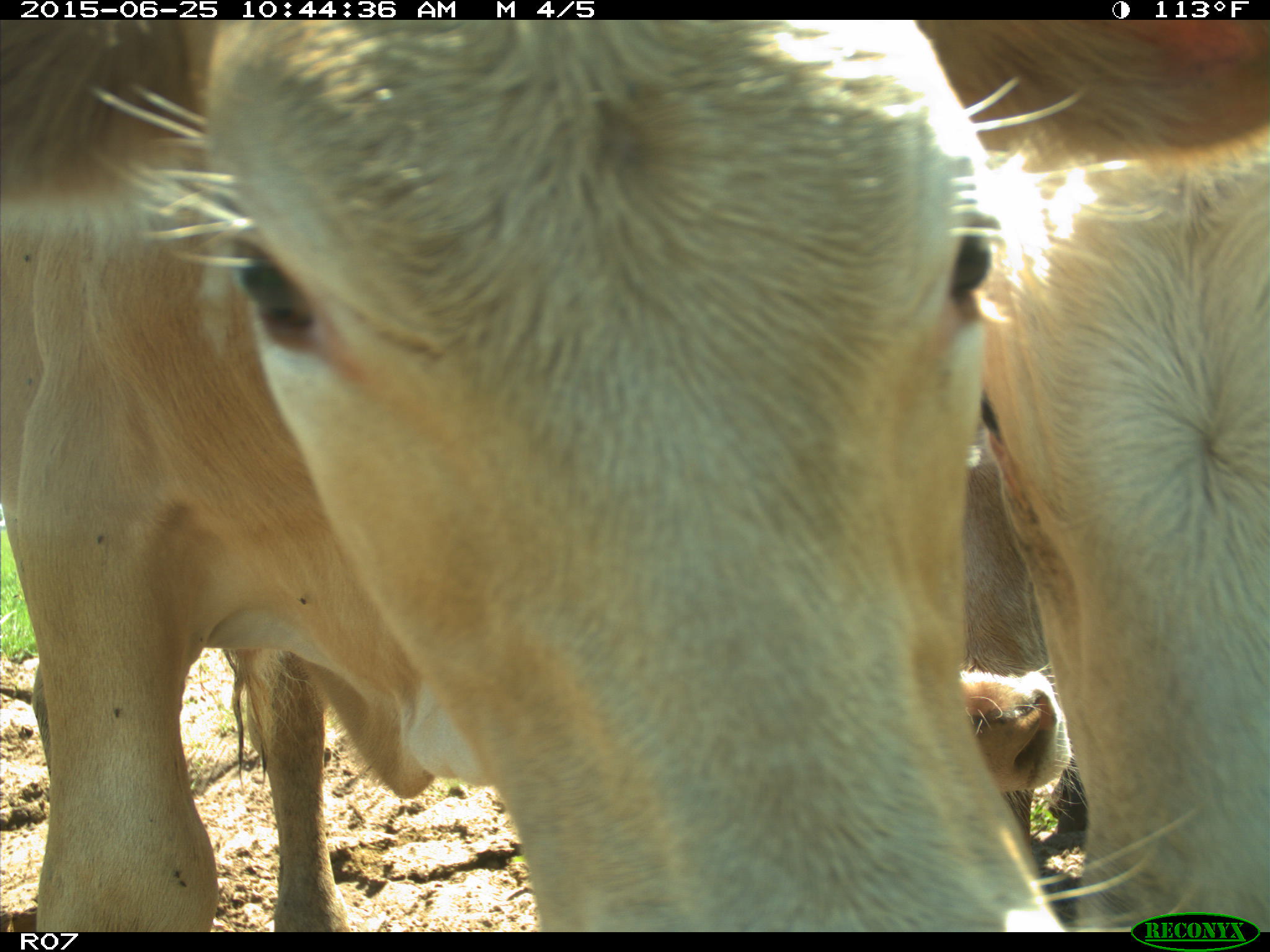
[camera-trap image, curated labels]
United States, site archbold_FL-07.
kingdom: Animalia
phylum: Chordata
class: Mammalia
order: Artiodactyla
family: Bovidae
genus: Bos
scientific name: Bos taurus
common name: domestic cow